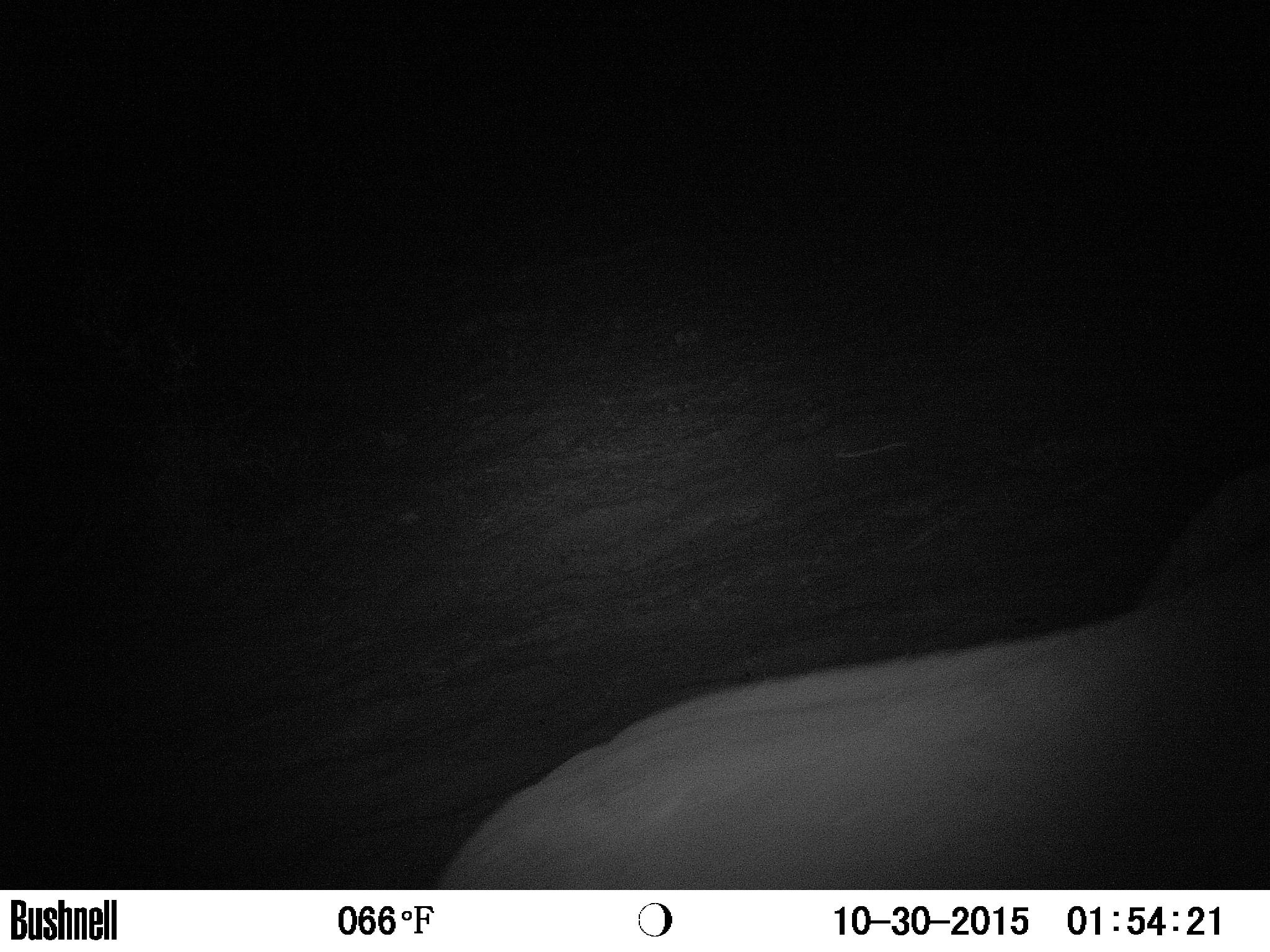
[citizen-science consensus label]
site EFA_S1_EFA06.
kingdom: Animalia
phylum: Chordata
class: Mammalia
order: Proboscidea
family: Elephantidae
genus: Loxodonta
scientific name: Loxodonta africana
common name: african bush elephant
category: elephant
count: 1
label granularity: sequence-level